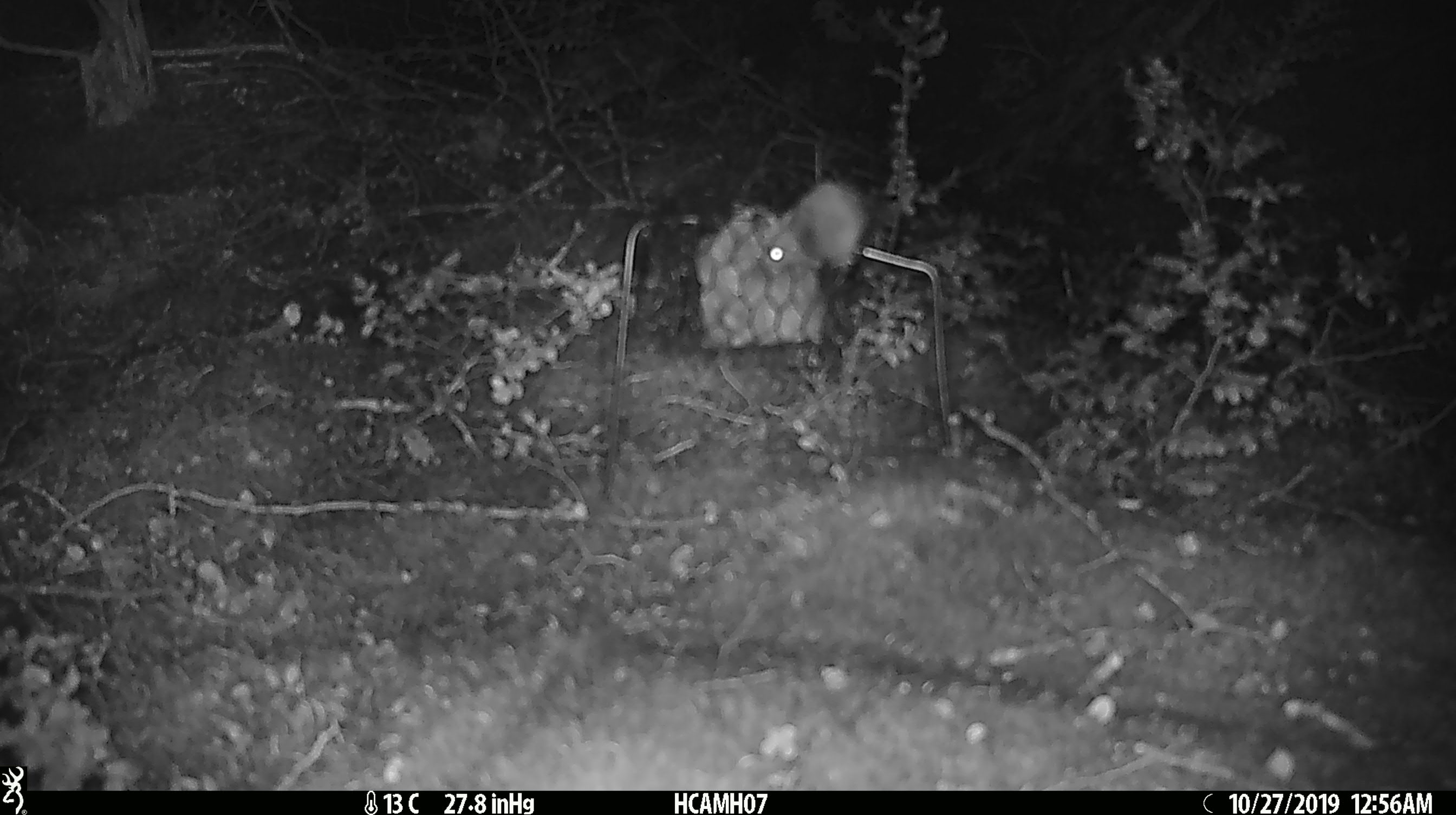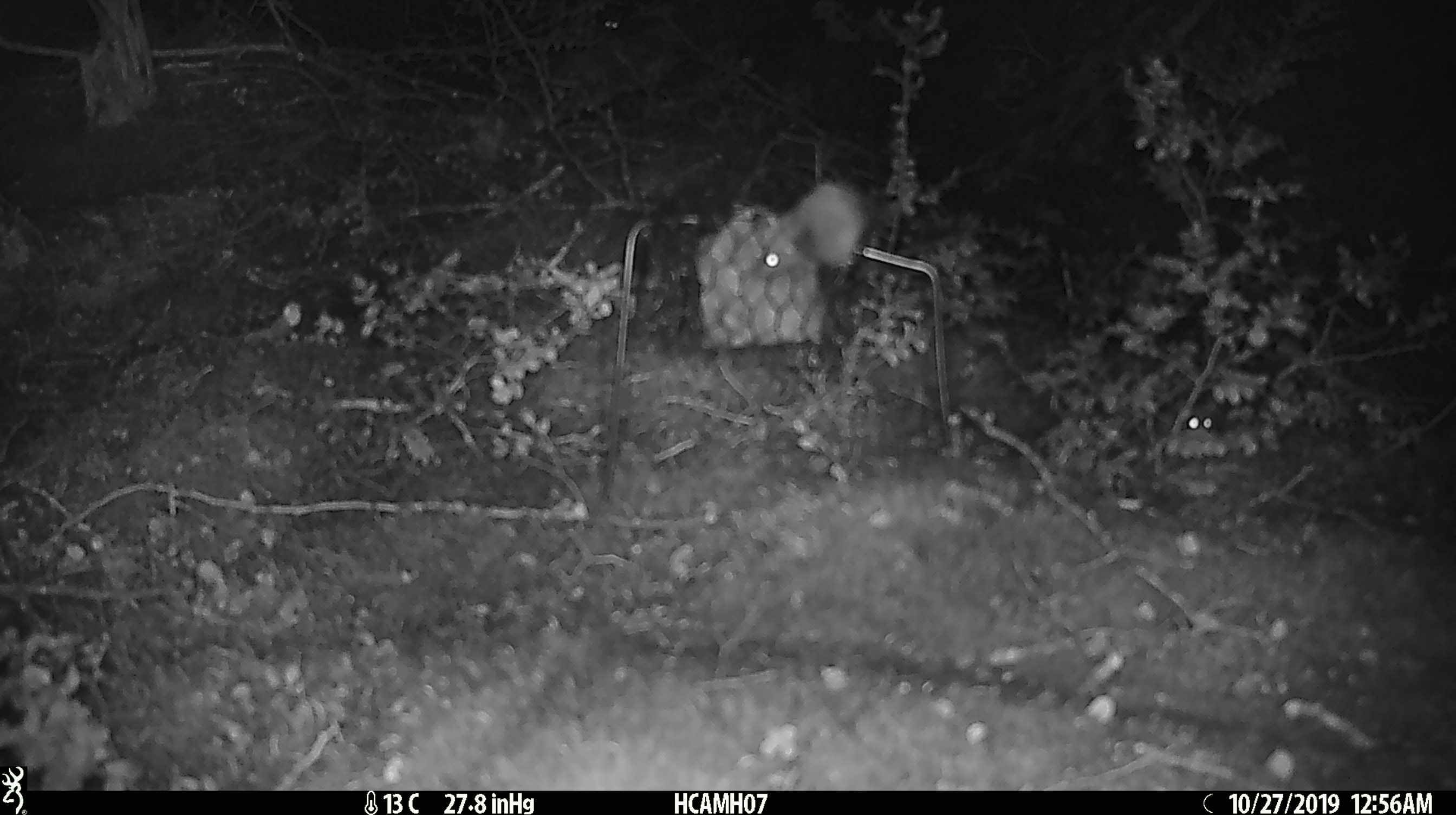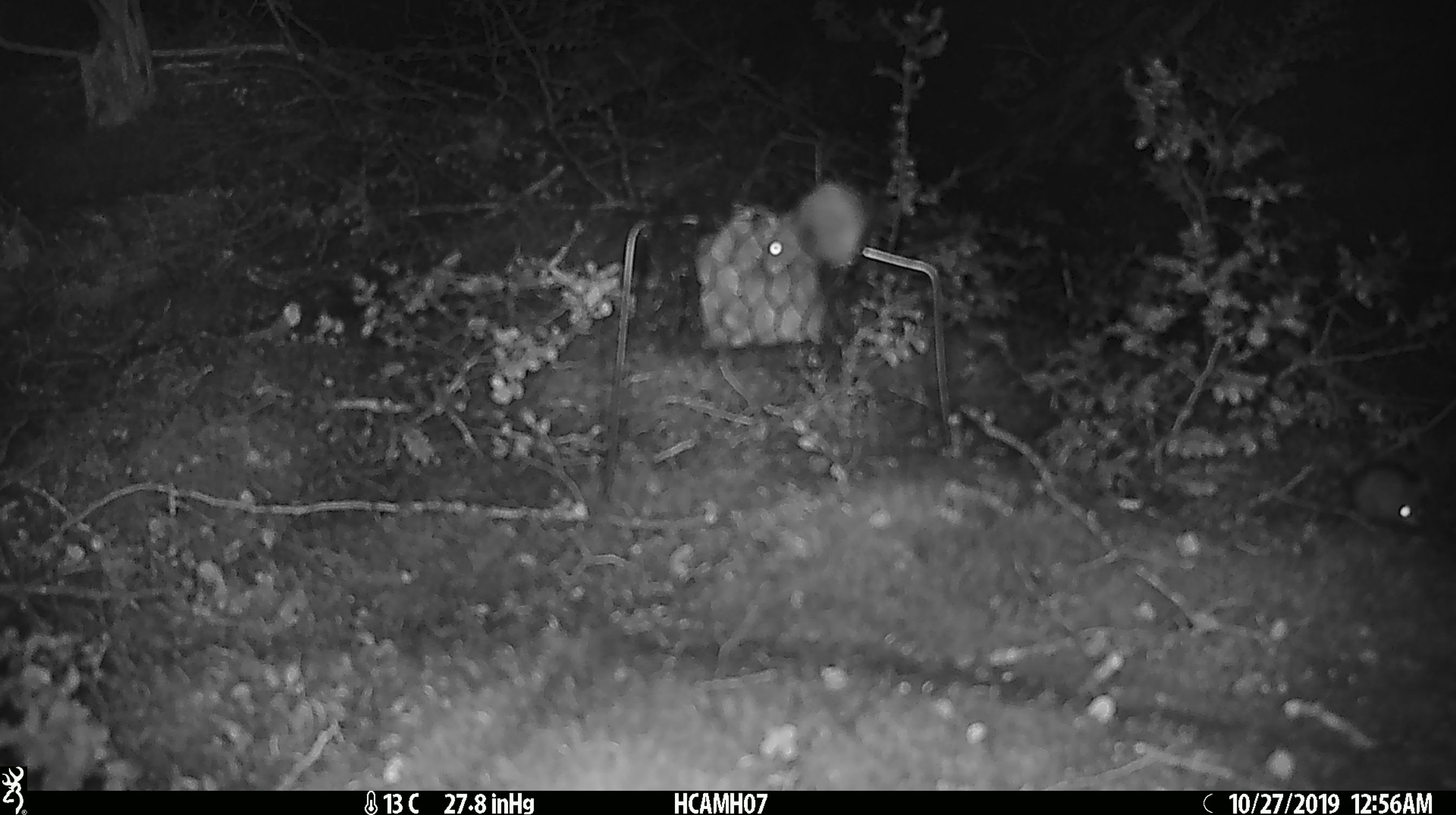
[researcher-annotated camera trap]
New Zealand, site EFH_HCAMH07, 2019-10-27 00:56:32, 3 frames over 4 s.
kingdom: Animalia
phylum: Chordata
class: Mammalia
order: Rodentia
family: Muridae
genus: Mus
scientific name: Mus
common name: mouse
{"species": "mouse (Mus)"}